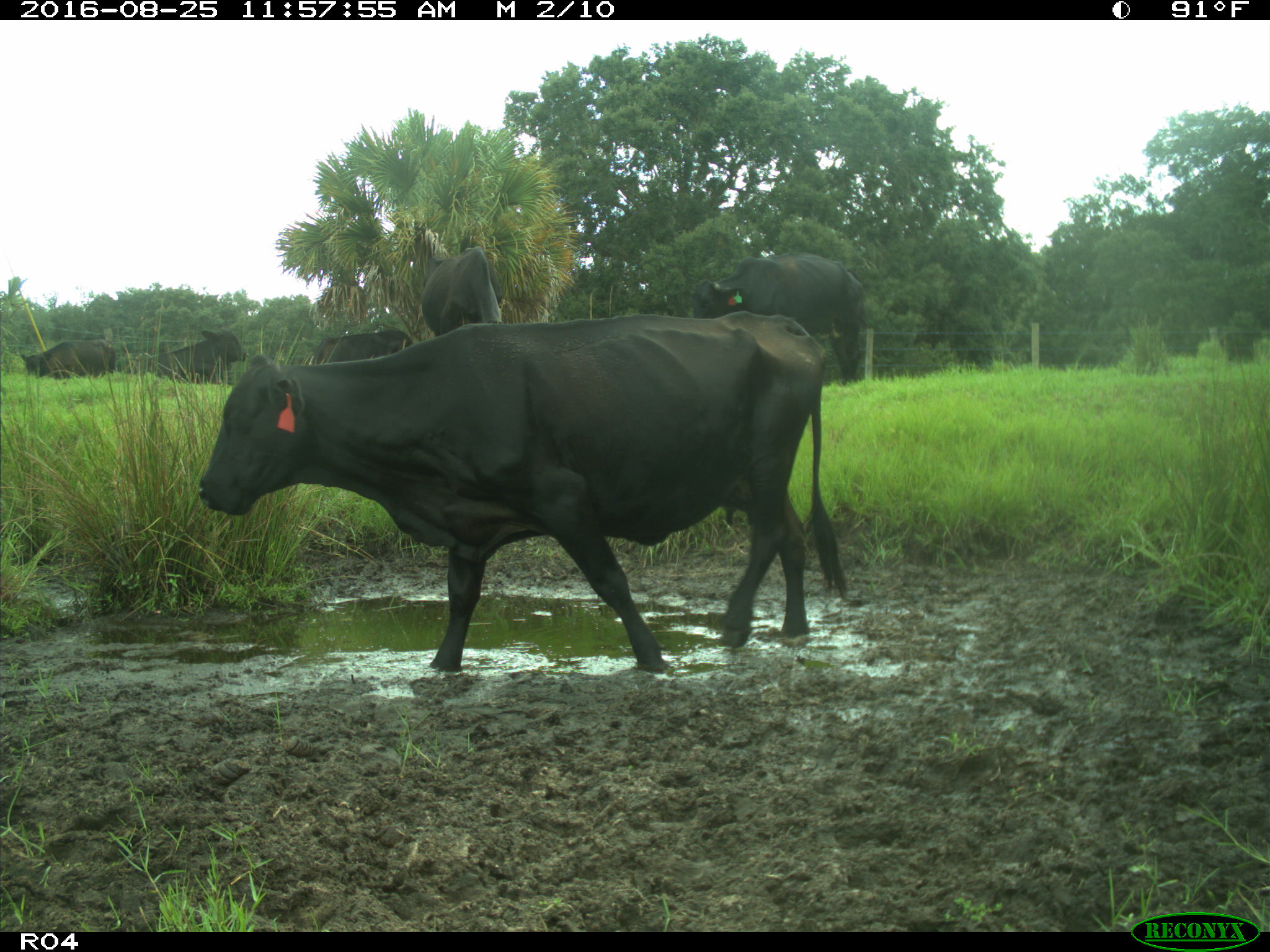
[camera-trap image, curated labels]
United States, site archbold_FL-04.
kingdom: Animalia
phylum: Chordata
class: Mammalia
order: Artiodactyla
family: Bovidae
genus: Bos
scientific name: Bos taurus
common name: domestic cow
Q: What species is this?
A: Bos taurus (domestic cow).